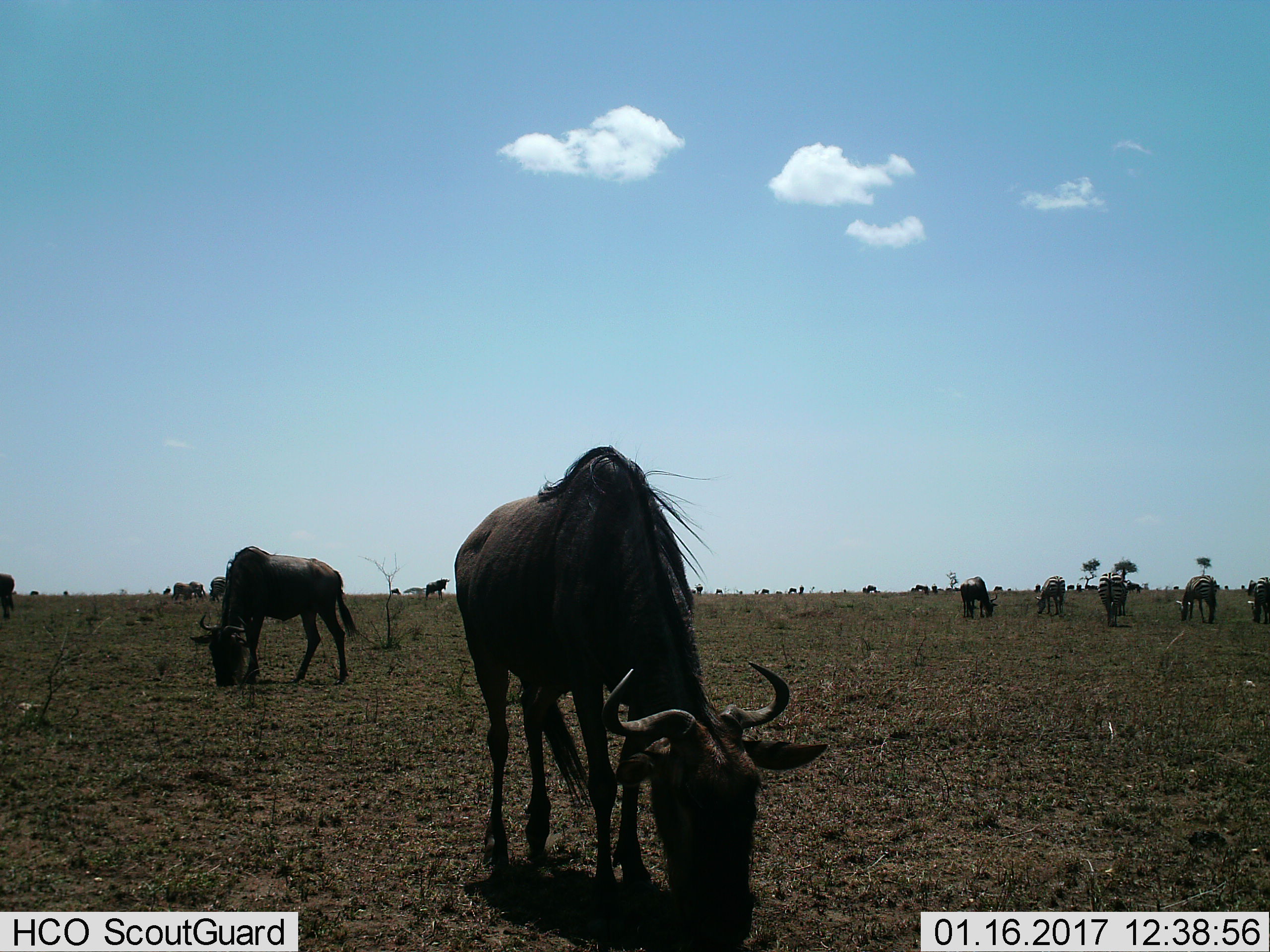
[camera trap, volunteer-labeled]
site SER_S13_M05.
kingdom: Animalia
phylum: Chordata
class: Mammalia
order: Artiodactyla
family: Bovidae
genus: Connochaetes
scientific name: Connochaetes taurinus taurinus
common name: blue wildebeest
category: wildebeestblue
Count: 11-50.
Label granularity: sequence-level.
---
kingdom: Animalia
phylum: Chordata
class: Mammalia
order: Perissodactyla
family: Equidae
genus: Equus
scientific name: Equus quagga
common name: plains zebra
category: zebraplains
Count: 5.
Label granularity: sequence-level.